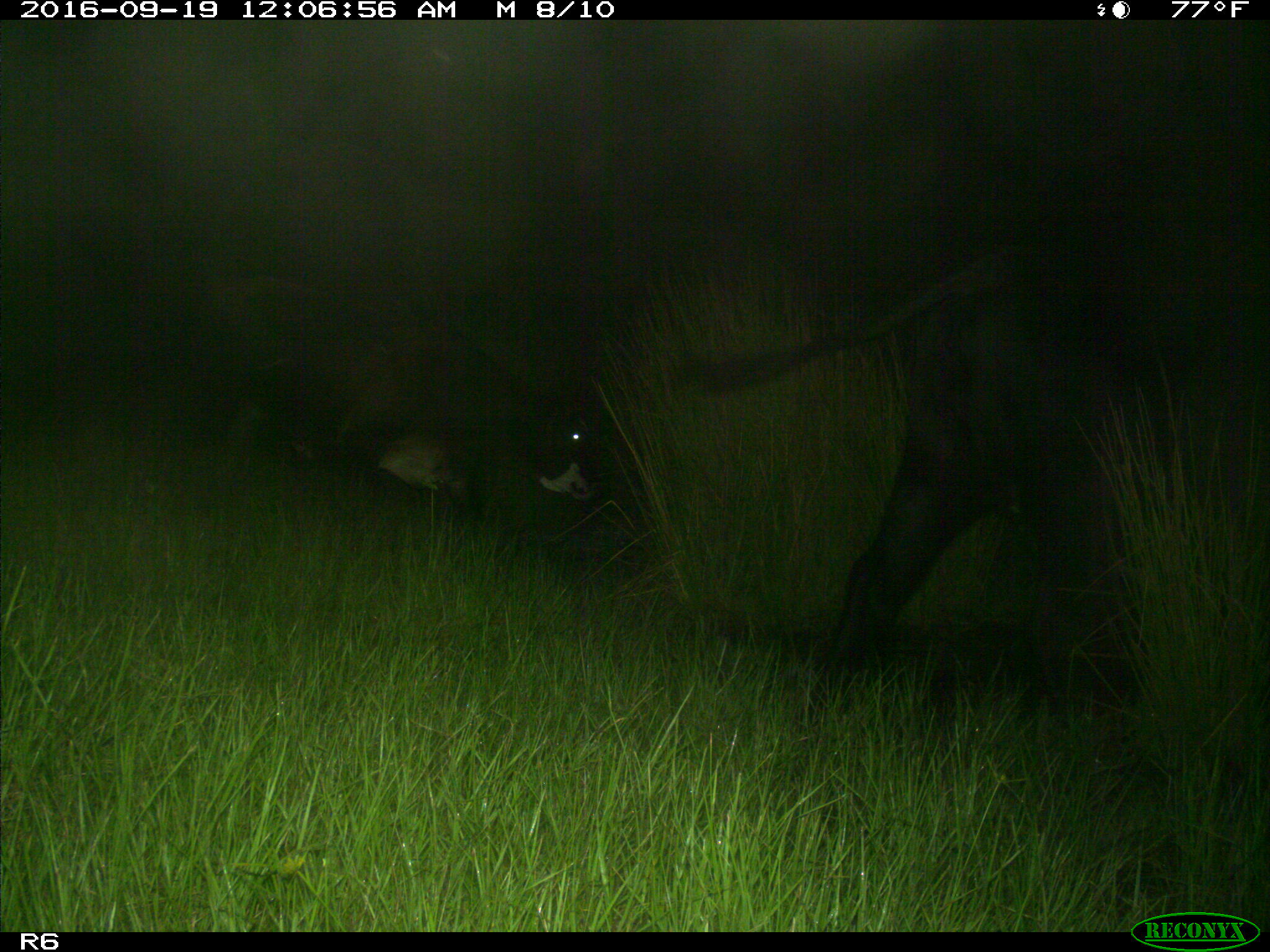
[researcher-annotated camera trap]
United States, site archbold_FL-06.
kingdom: Animalia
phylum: Chordata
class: Mammalia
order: Artiodactyla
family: Bovidae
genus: Bos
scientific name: Bos taurus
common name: domestic cow